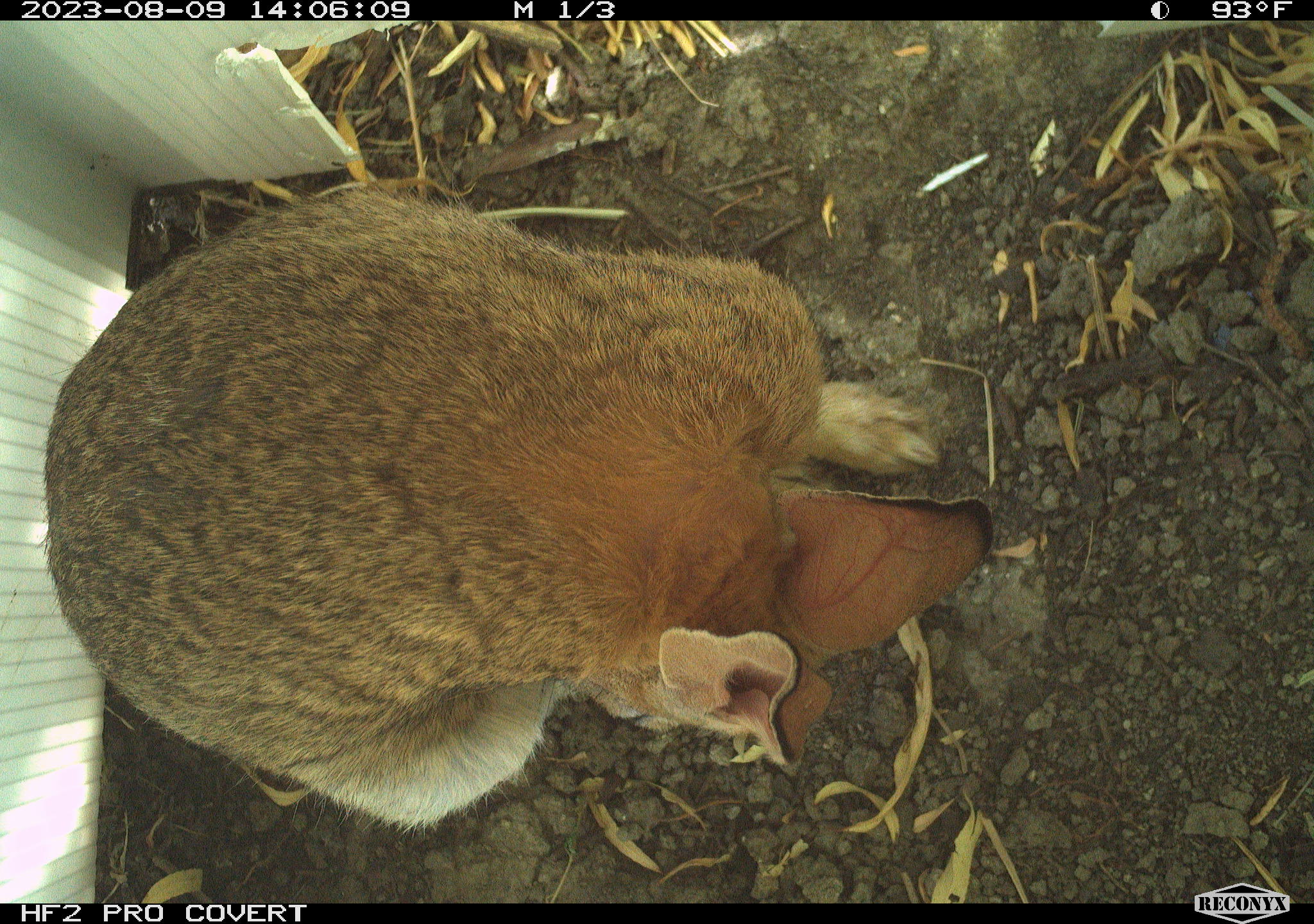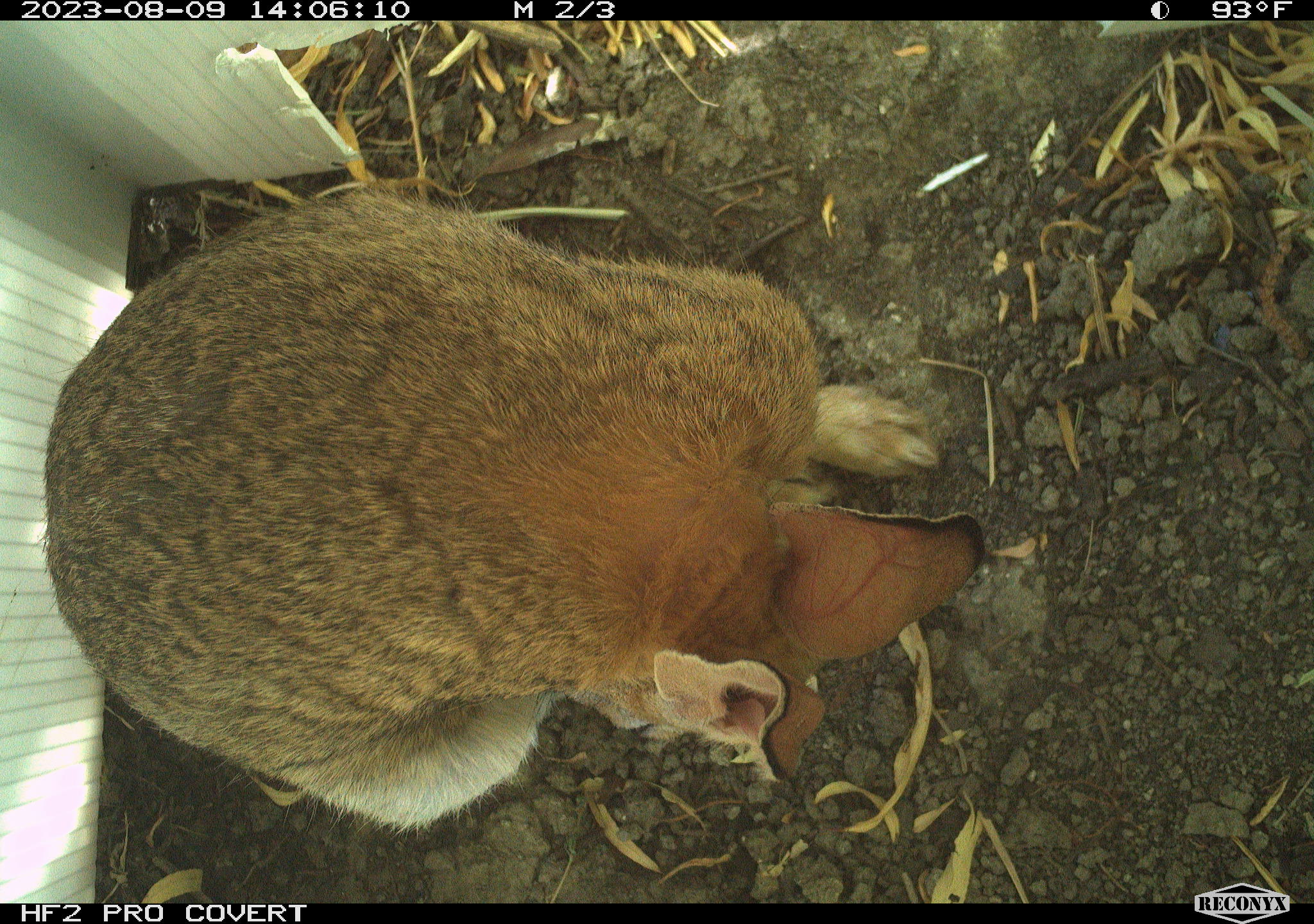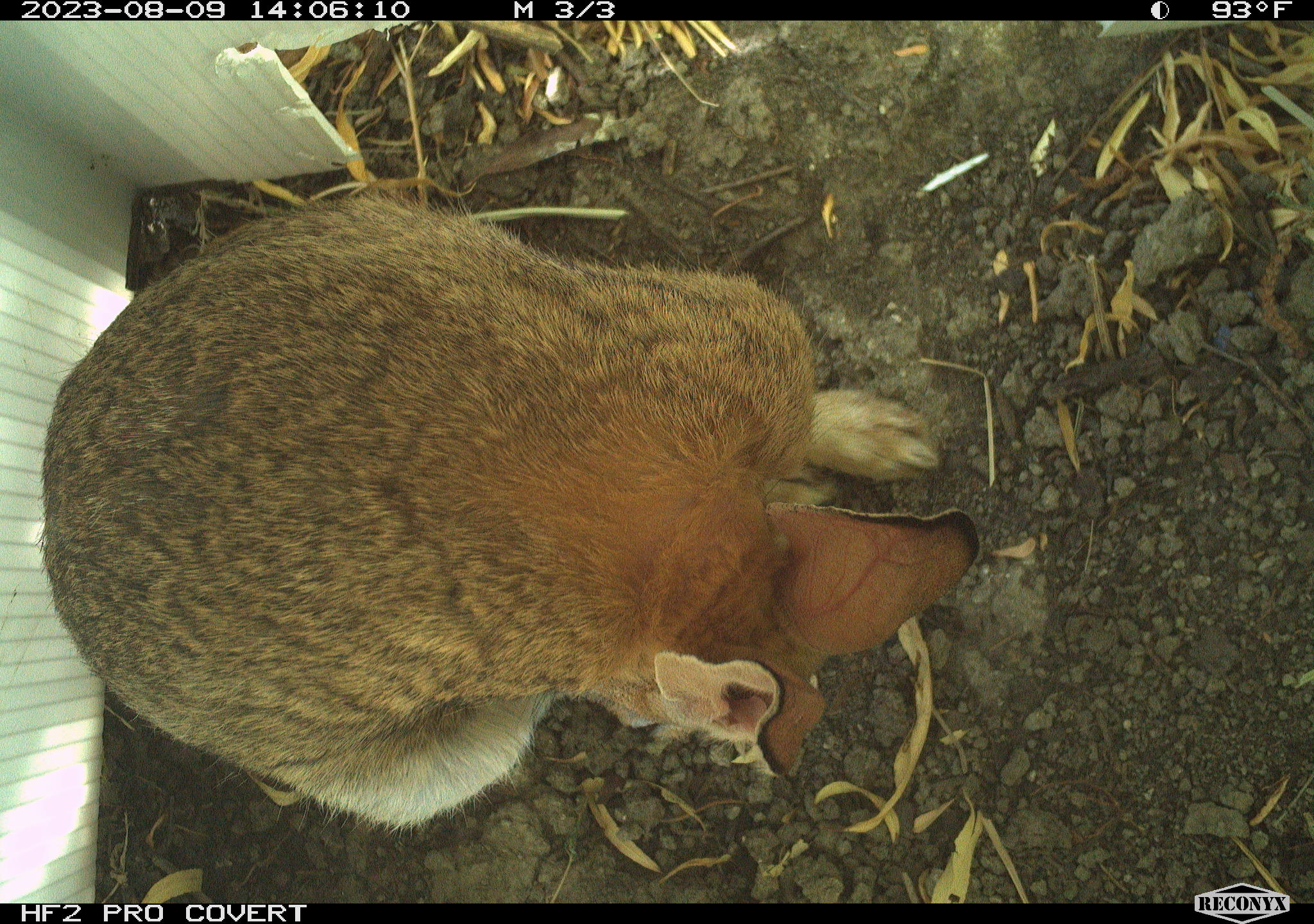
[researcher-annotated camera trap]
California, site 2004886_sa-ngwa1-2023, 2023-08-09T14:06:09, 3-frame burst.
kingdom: Animalia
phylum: Chordata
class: Mammalia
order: Lagomorpha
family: Leporidae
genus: Sylvilagus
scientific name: Sylvilagus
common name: cottontail rabbits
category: sylvilagus species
Sylvilagus species (cottontail rabbits) (Sylvilagus).